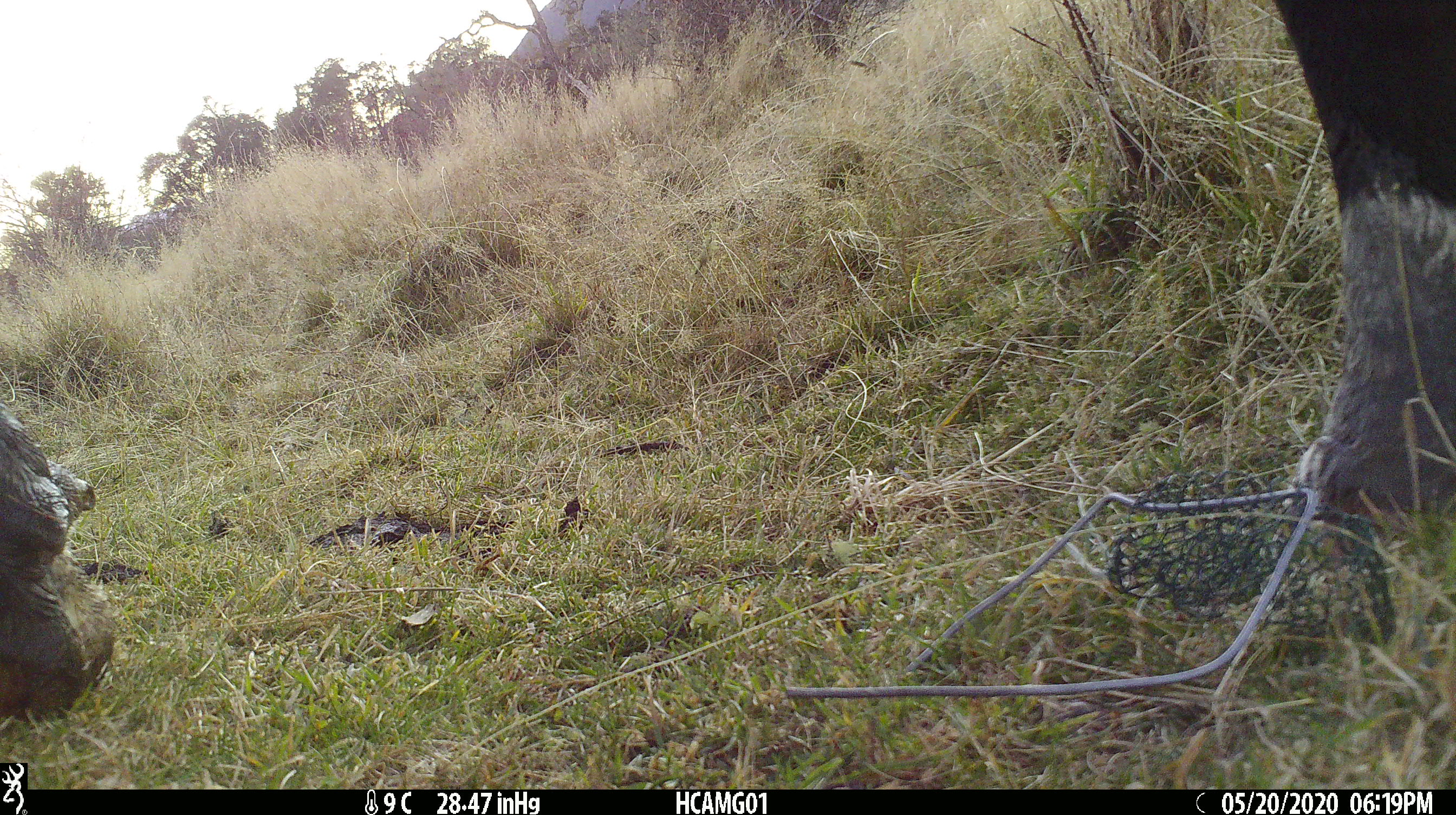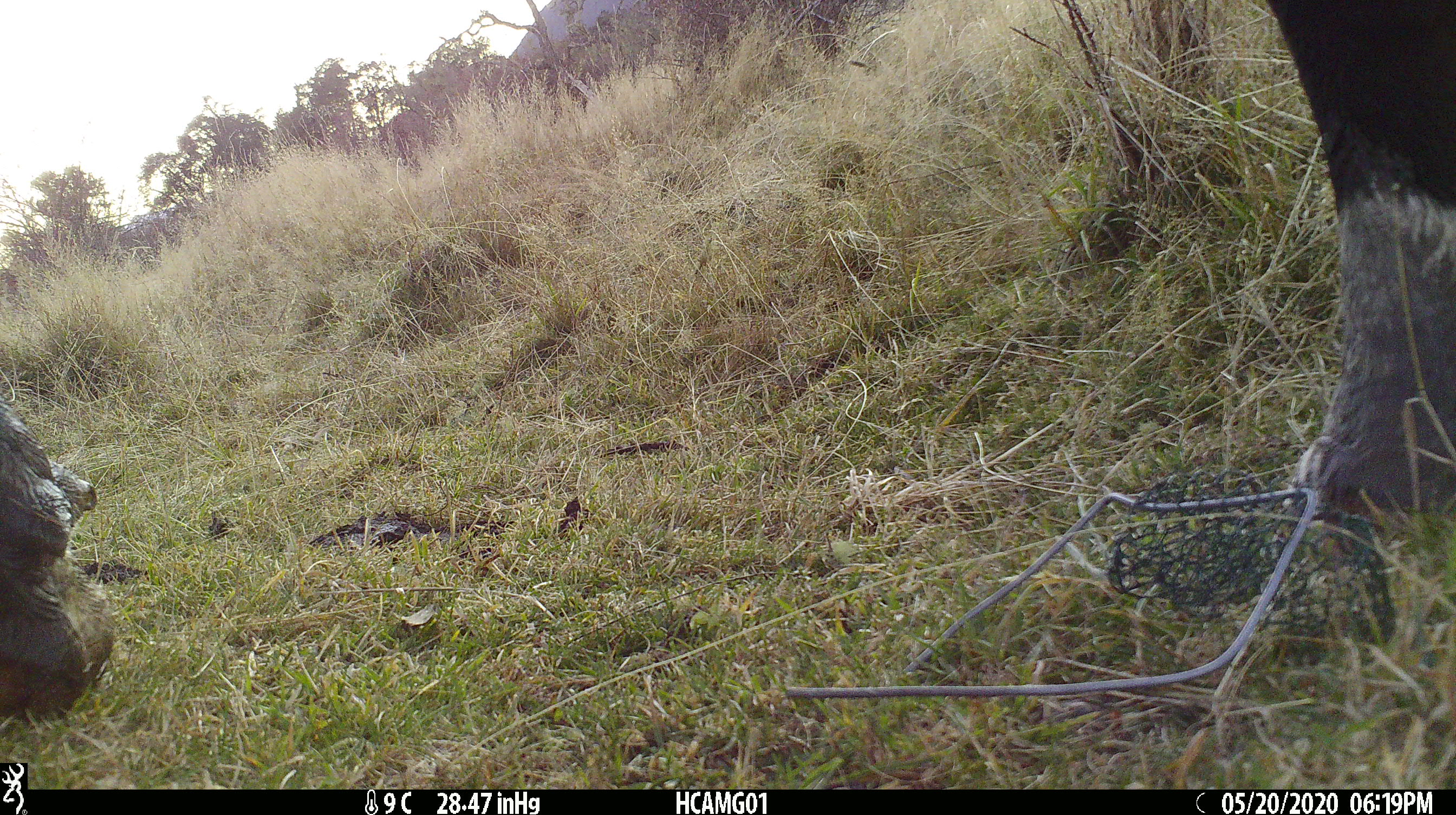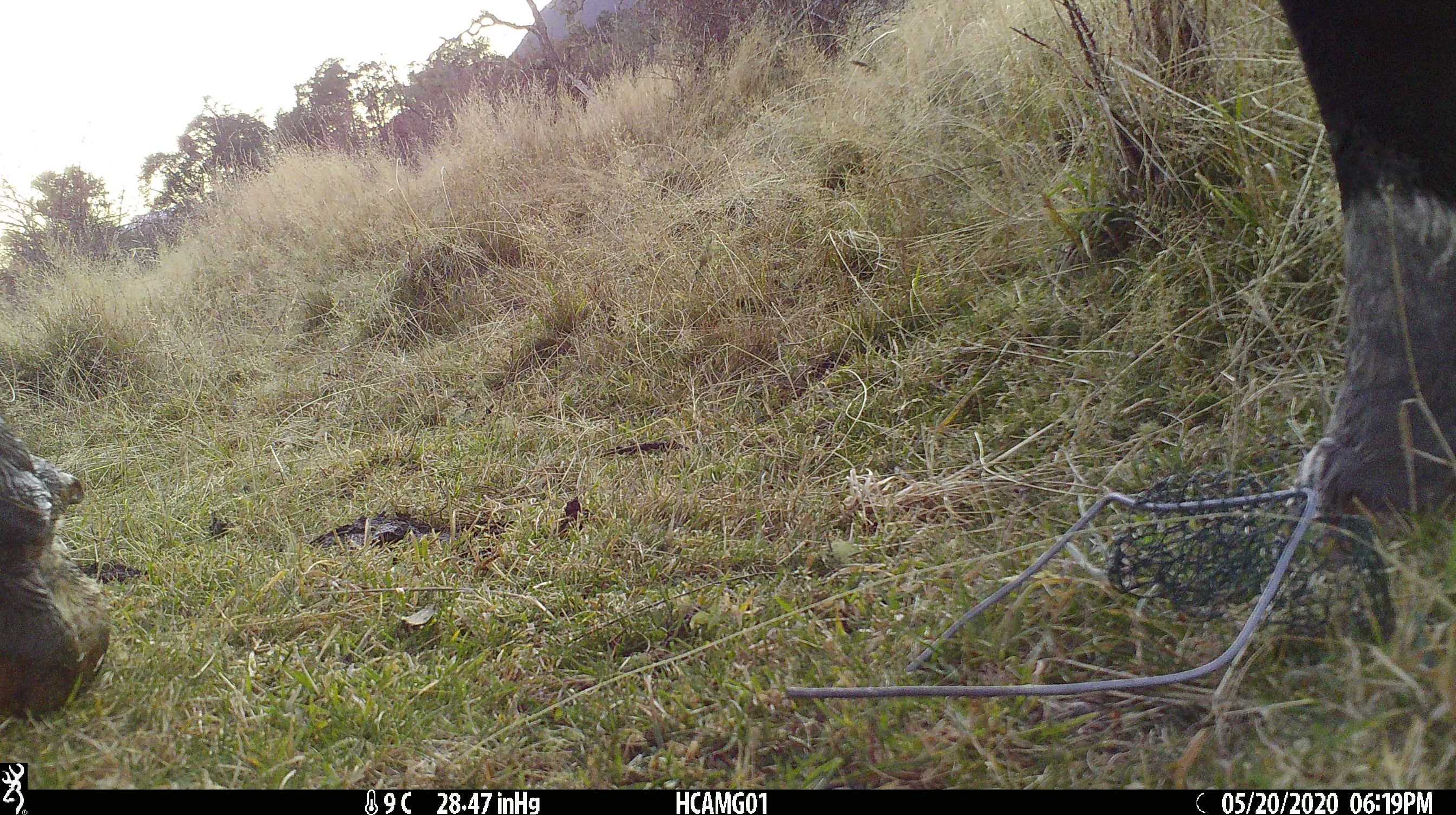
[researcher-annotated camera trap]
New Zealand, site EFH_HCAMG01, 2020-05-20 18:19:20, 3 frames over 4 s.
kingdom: Animalia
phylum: Chordata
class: Mammalia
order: Artiodactyla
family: Bovidae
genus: Bos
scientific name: Bos taurus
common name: domestic cow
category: cow